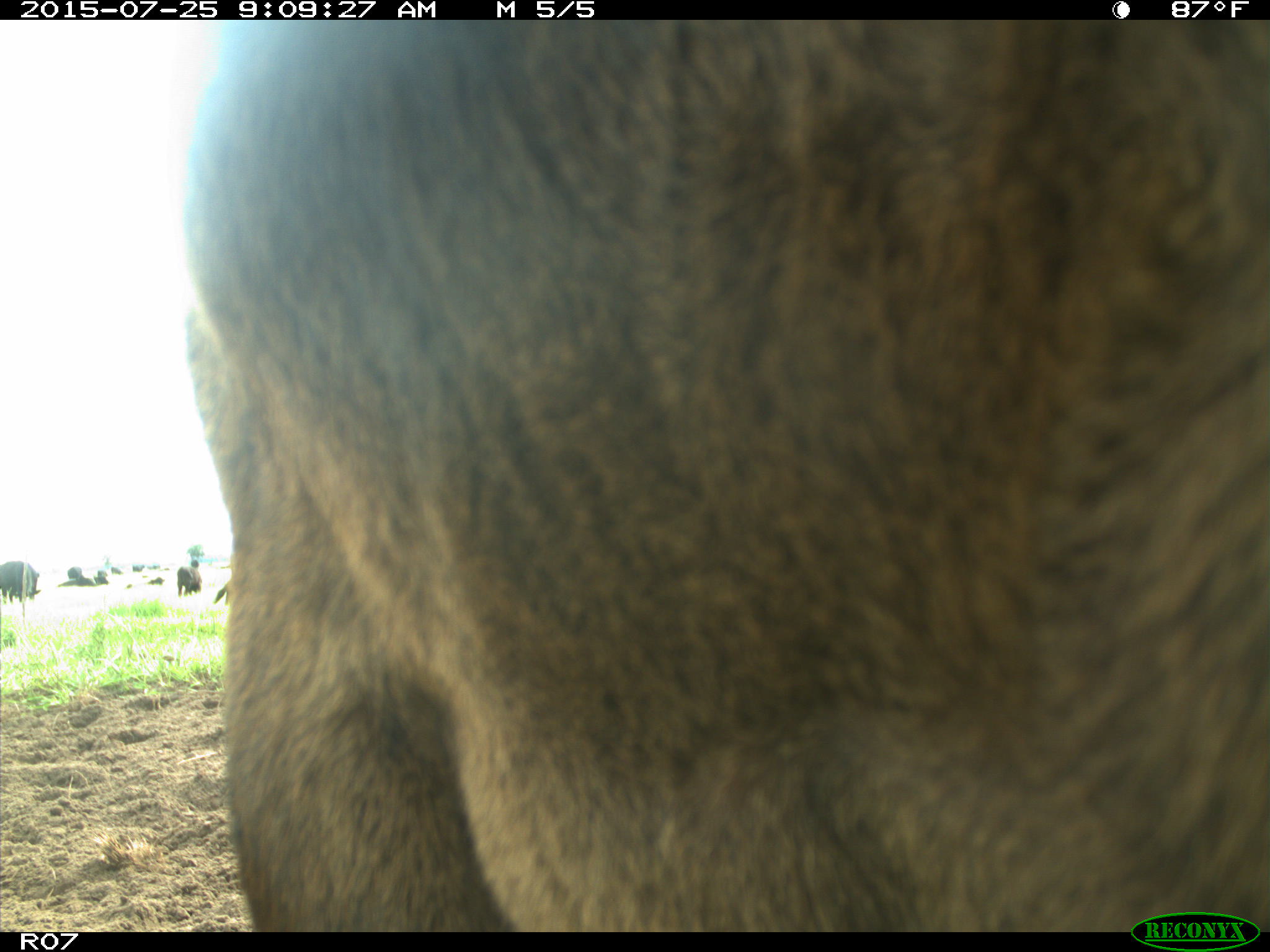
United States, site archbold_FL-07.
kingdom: Animalia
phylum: Chordata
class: Mammalia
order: Artiodactyla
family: Bovidae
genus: Bos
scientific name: Bos taurus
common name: domestic cow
Bos taurus (domestic cow).